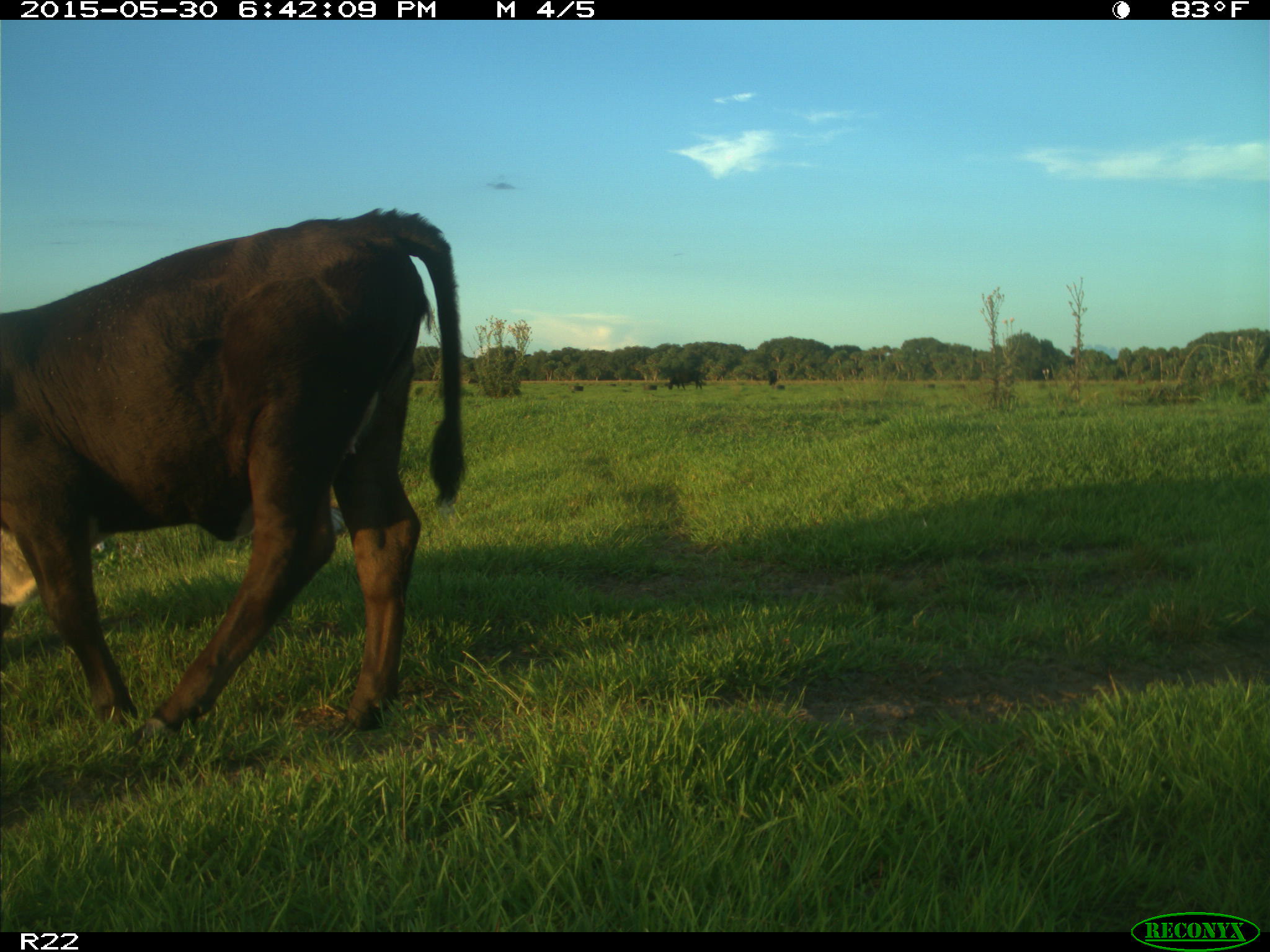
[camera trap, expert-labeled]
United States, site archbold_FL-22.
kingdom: Animalia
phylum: Chordata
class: Mammalia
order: Artiodactyla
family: Bovidae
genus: Bos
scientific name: Bos taurus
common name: domestic cow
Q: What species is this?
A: Bos taurus (domestic cow).